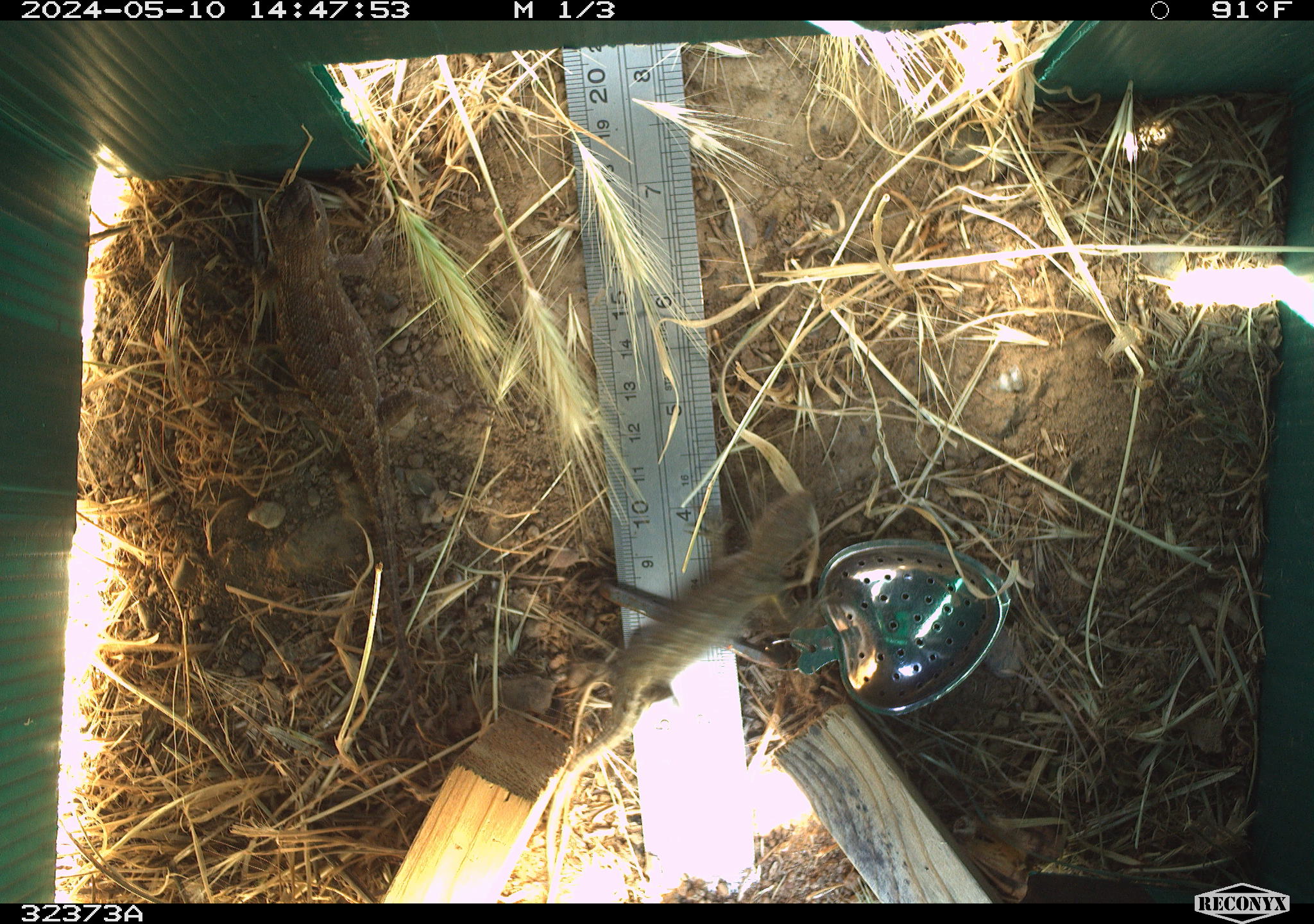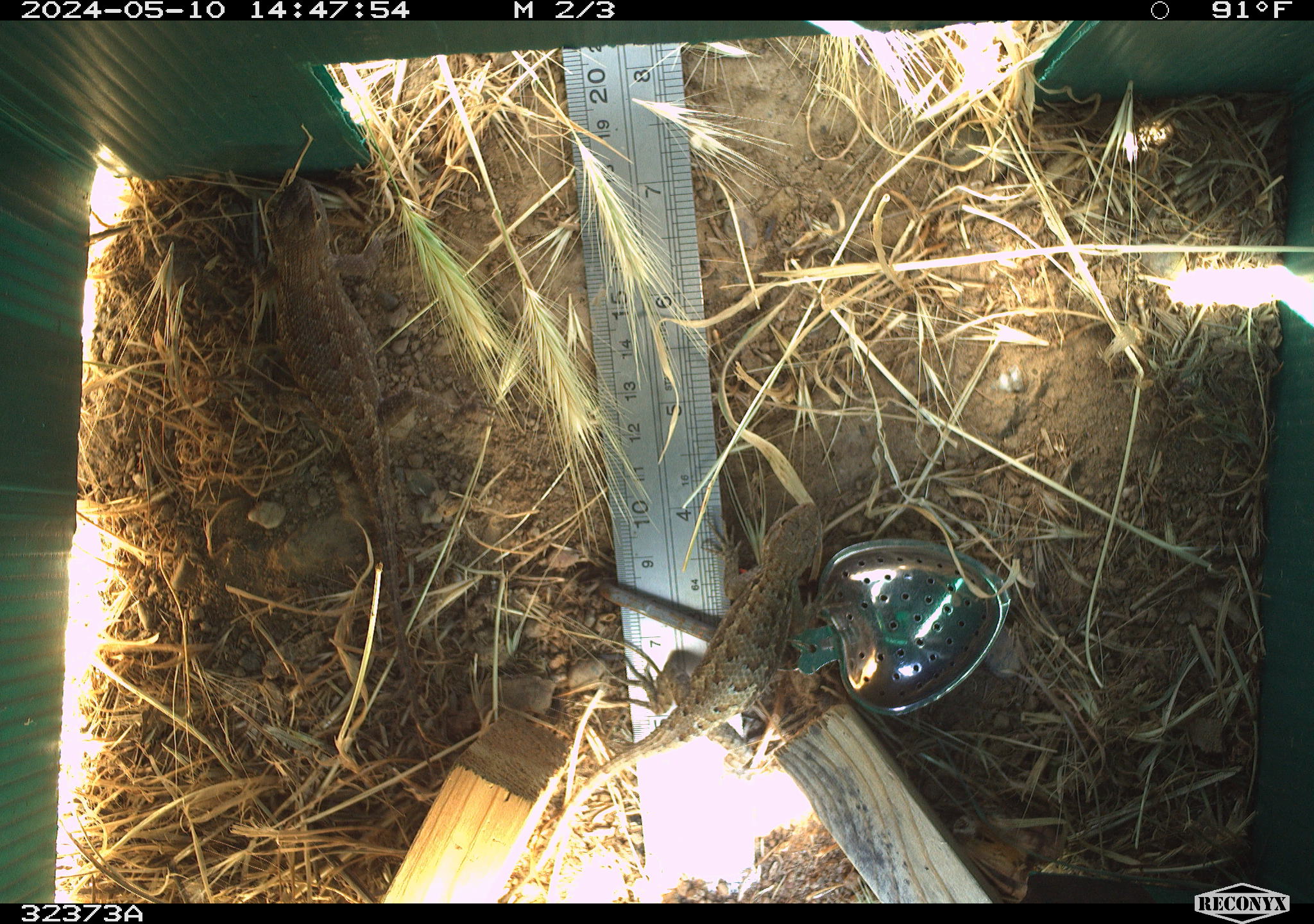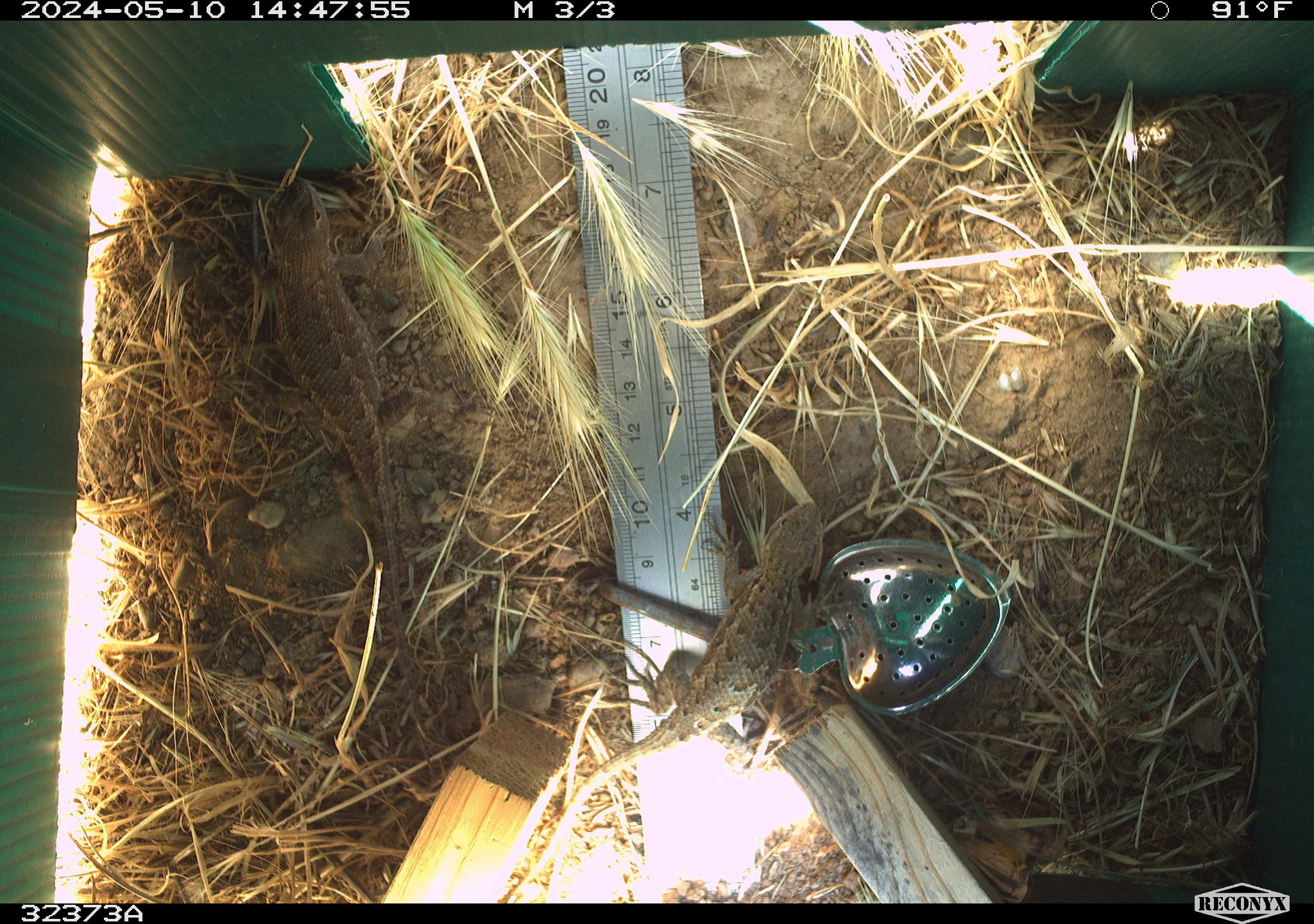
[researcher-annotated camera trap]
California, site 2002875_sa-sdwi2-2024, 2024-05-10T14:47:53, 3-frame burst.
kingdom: Animalia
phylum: Chordata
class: Reptilia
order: Squamata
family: Phrynosomatidae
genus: Sceloporus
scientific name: Sceloporus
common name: spiny lizards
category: sceloporus species